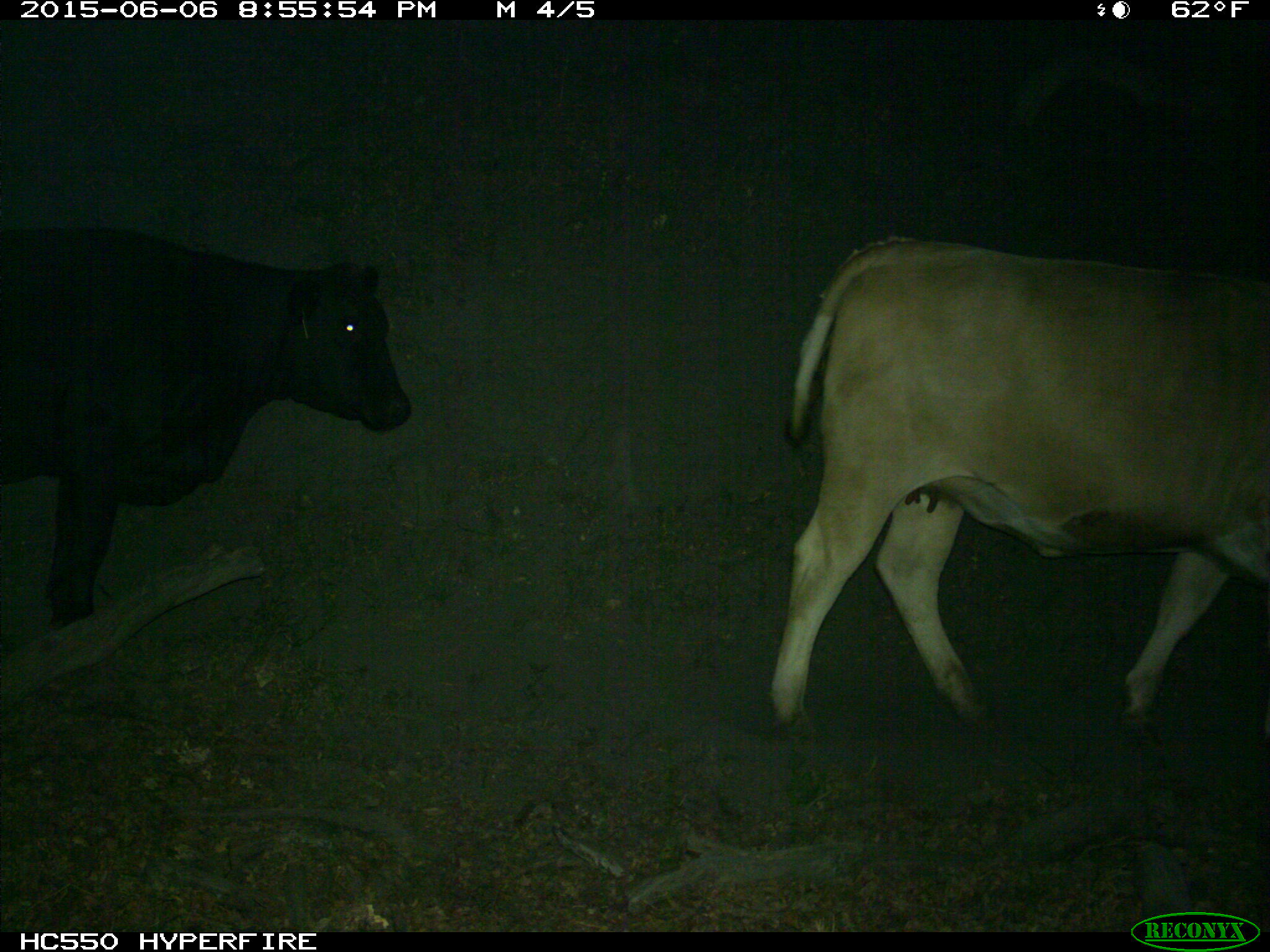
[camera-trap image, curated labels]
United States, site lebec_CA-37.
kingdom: Animalia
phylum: Chordata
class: Mammalia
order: Artiodactyla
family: Bovidae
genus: Bos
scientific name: Bos taurus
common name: domestic cow